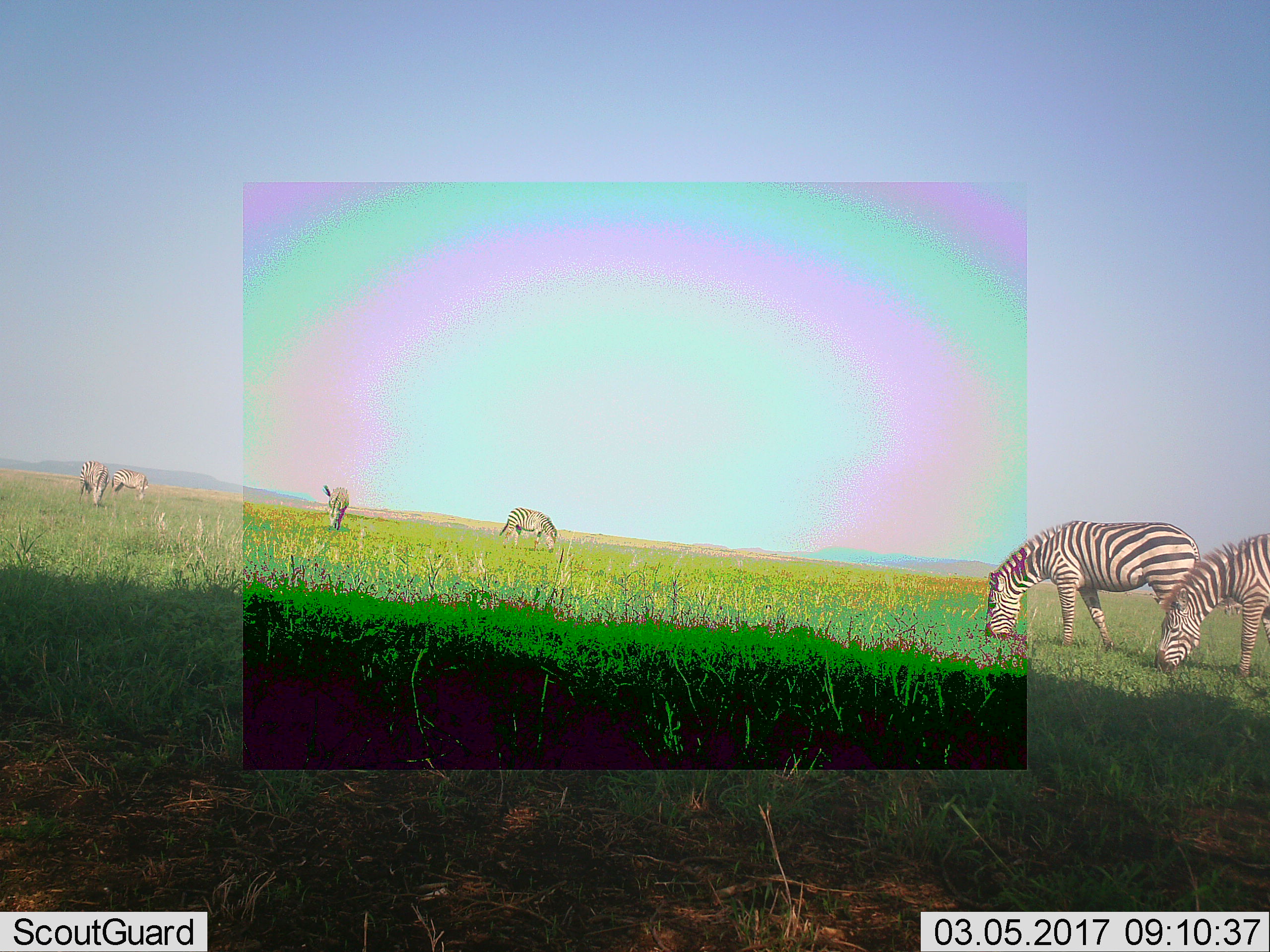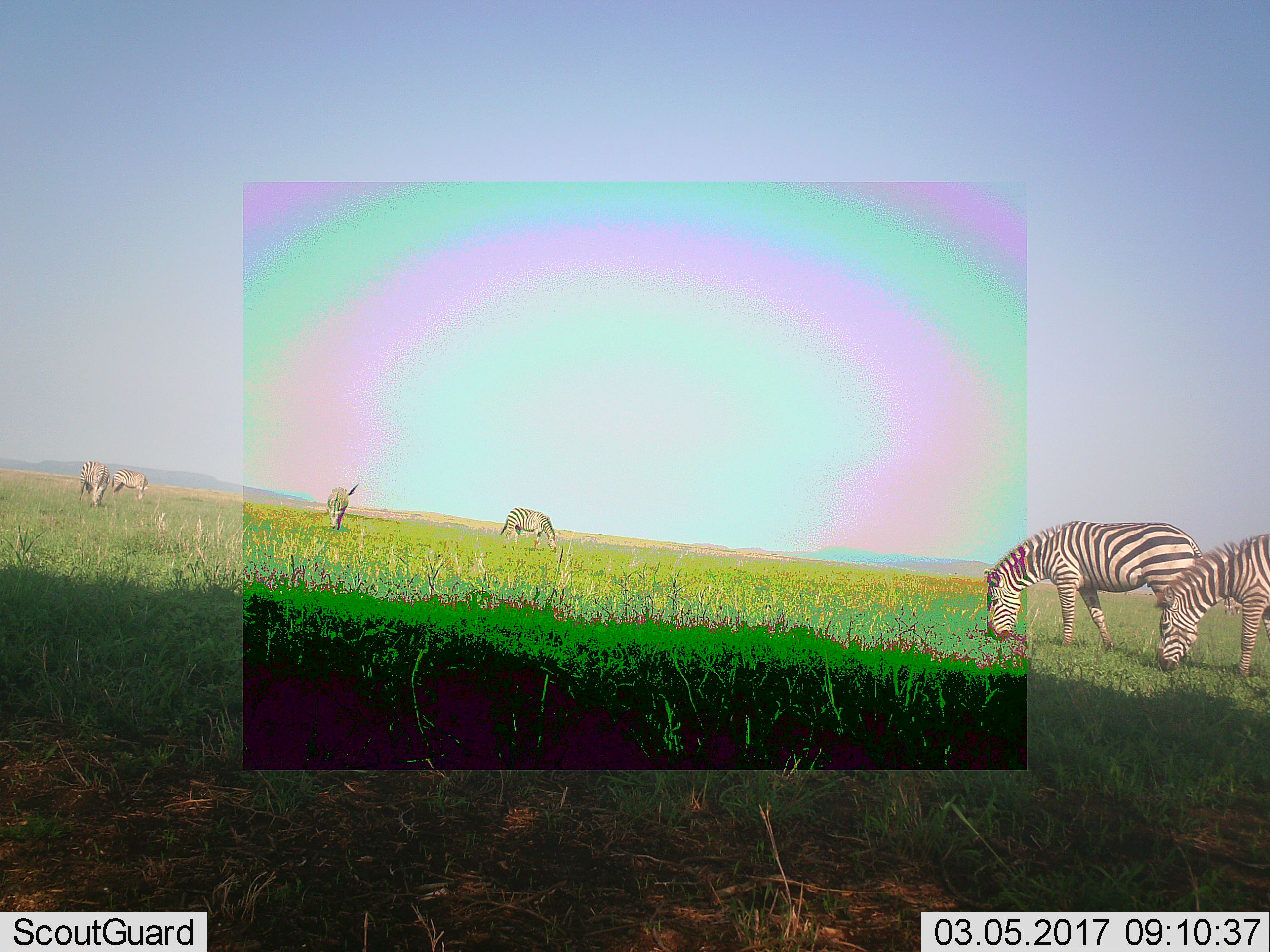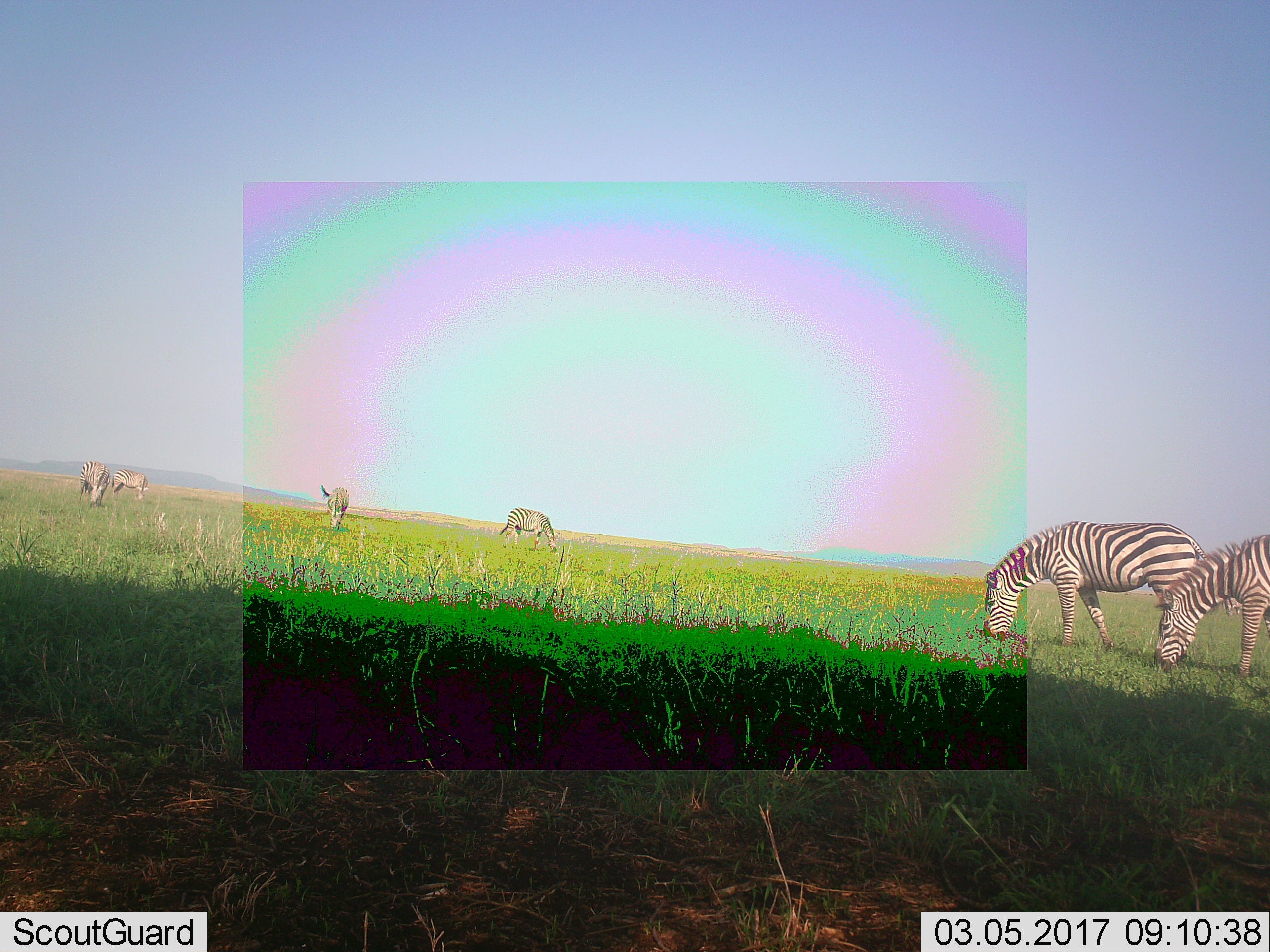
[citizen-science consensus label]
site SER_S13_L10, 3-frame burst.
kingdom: Animalia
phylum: Chordata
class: Mammalia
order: Perissodactyla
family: Equidae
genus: Equus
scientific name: Equus quagga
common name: plains zebra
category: zebraplains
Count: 6.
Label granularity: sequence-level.